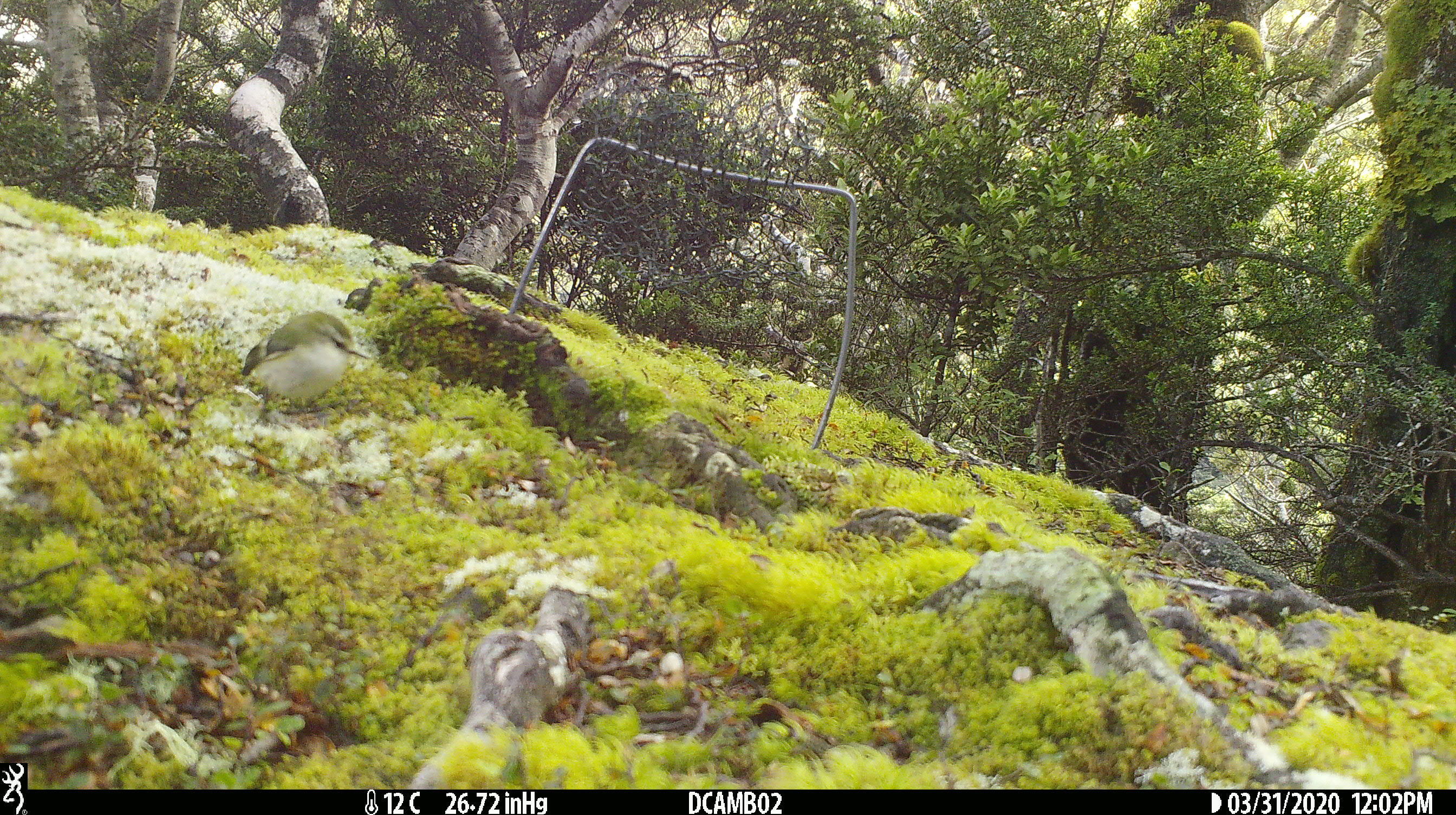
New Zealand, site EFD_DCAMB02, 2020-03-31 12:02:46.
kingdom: Animalia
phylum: Chordata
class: Aves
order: Passeriformes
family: Acanthisittidae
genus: Acanthisitta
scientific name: Acanthisitta chloris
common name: rifleman